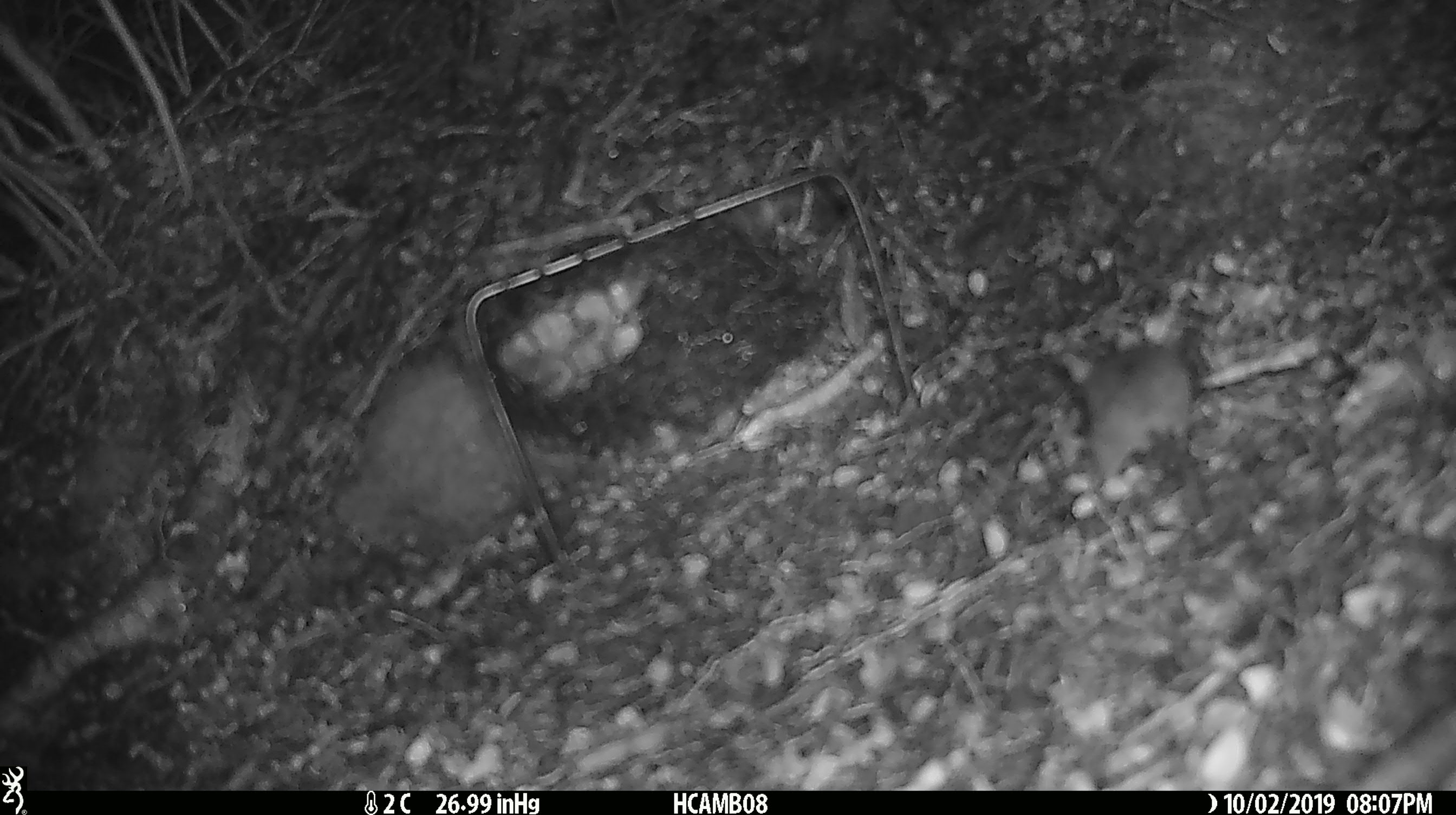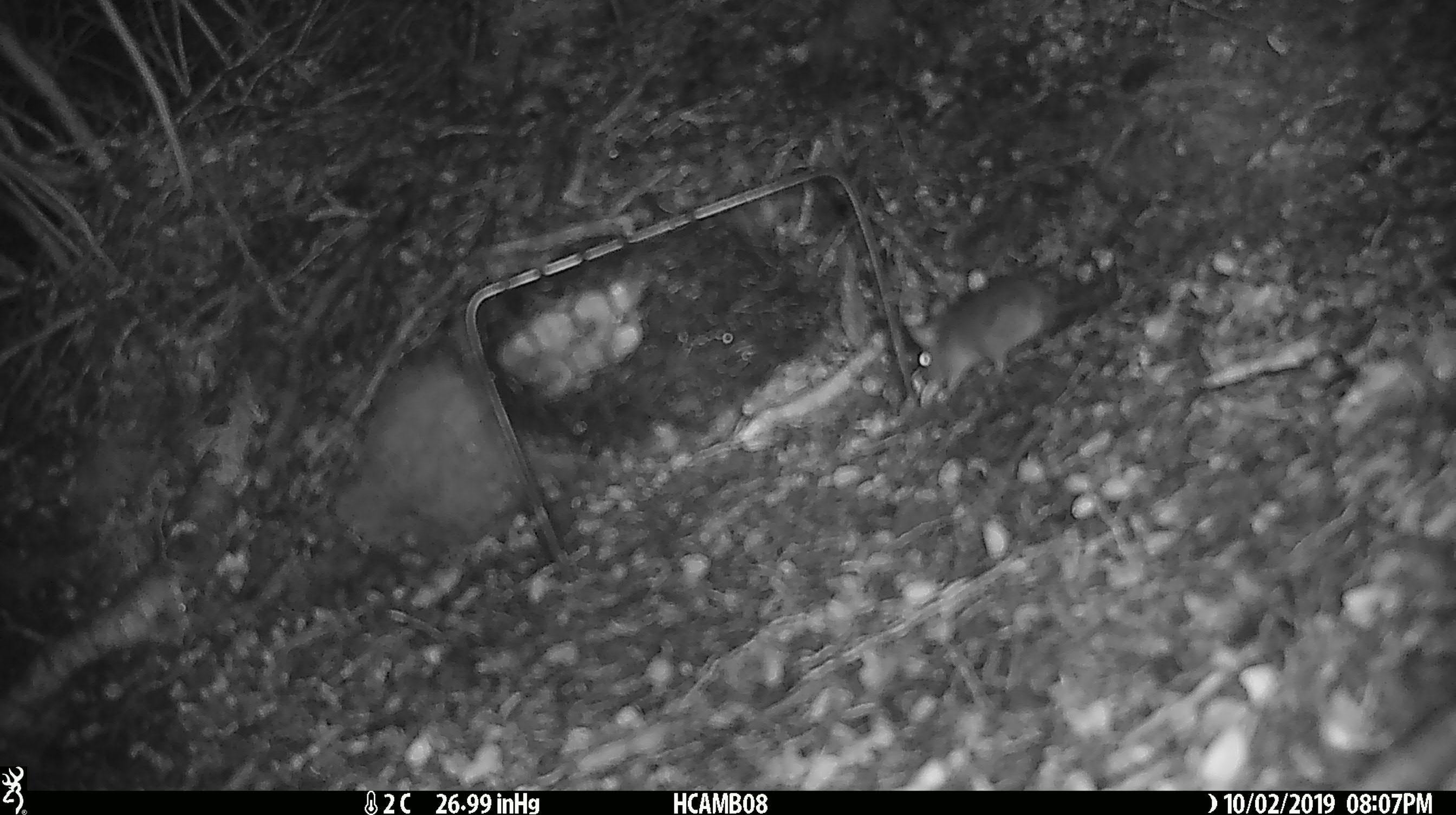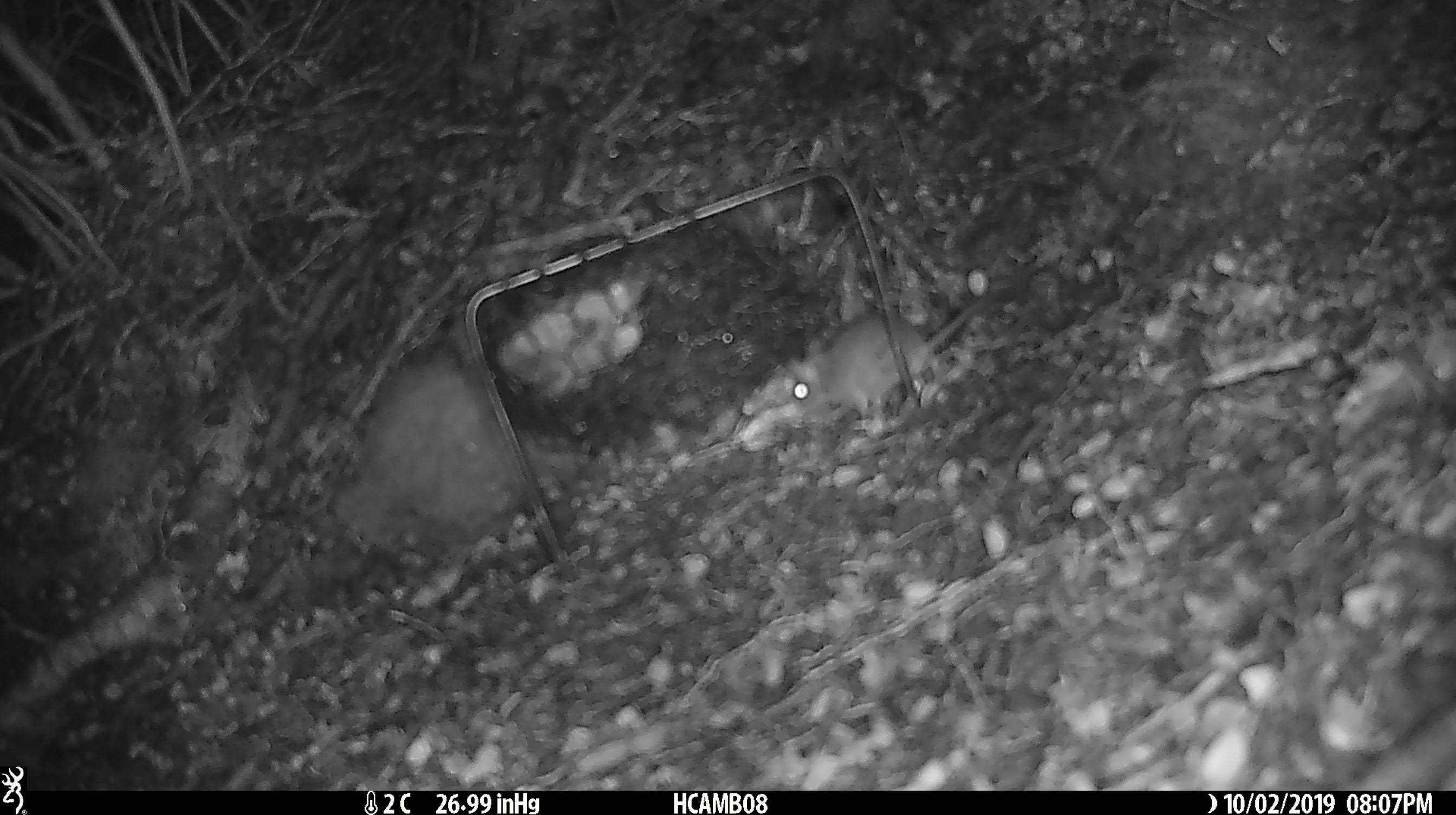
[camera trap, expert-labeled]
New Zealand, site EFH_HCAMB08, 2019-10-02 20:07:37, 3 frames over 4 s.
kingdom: Animalia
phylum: Chordata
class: Mammalia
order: Rodentia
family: Muridae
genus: Mus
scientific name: Mus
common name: mouse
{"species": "mouse (Mus)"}